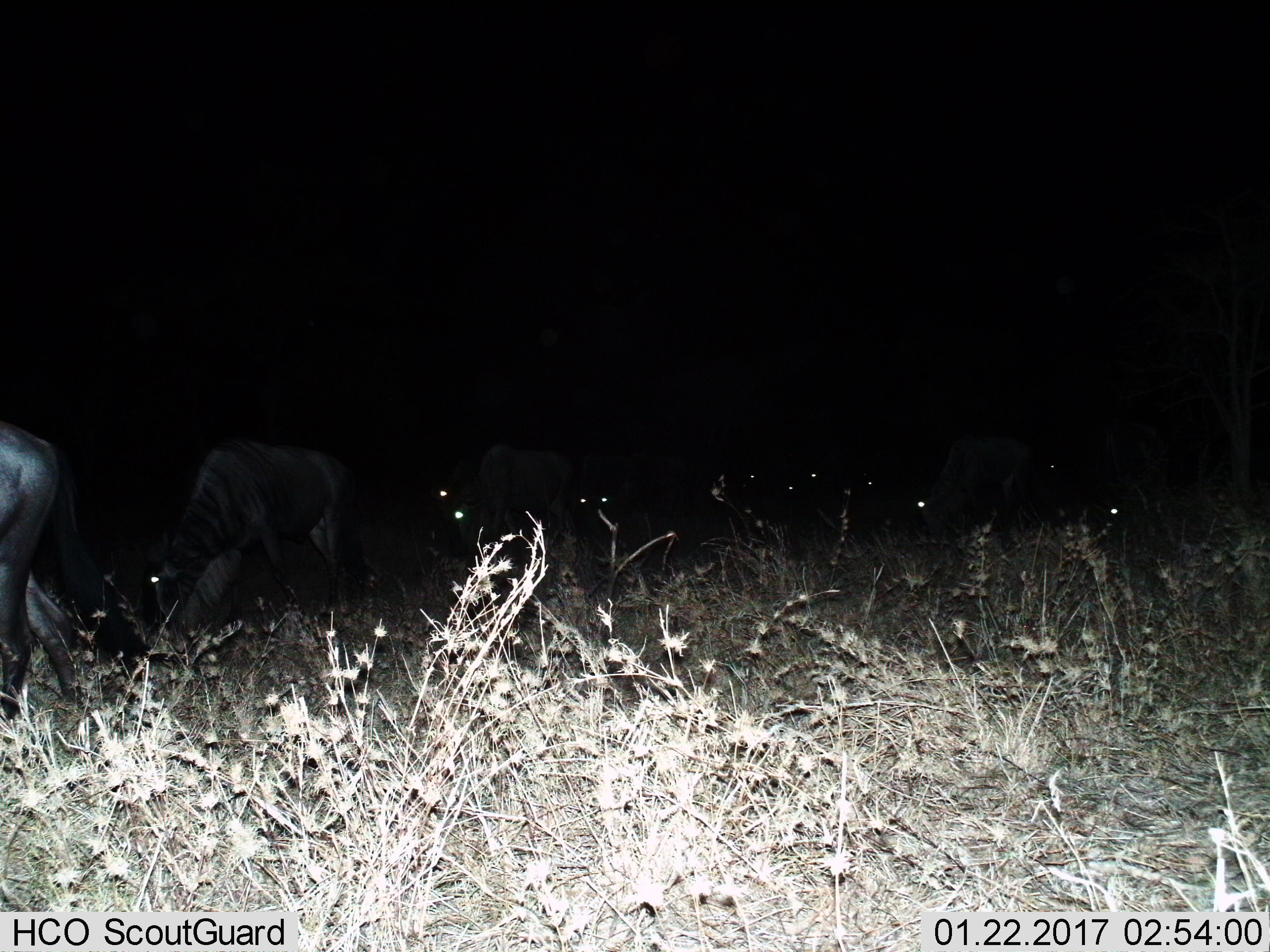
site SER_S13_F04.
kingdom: Animalia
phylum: Chordata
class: Mammalia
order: Artiodactyla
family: Bovidae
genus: Connochaetes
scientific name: Connochaetes taurinus taurinus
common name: blue wildebeest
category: wildebeestblue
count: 10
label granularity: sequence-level